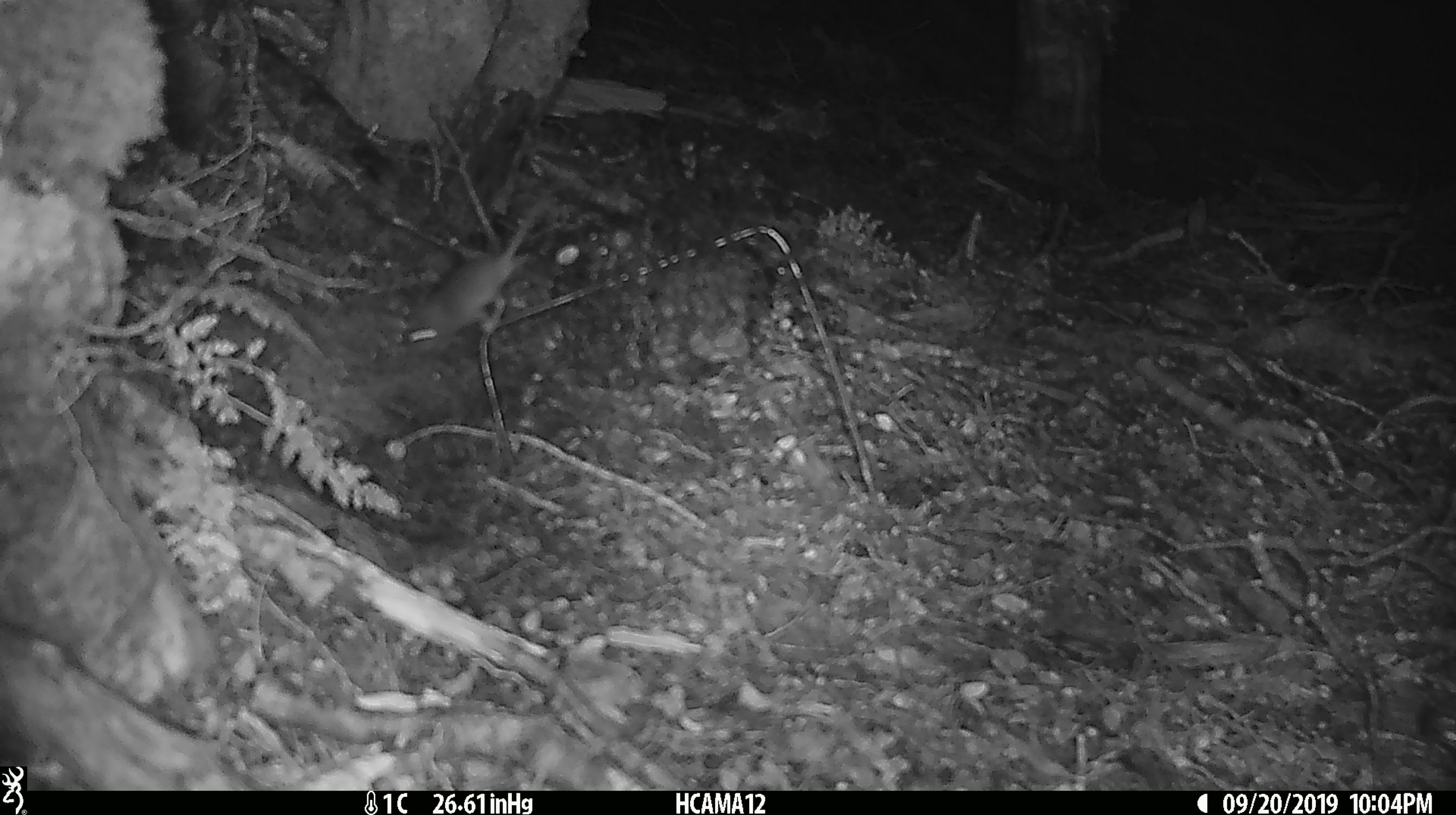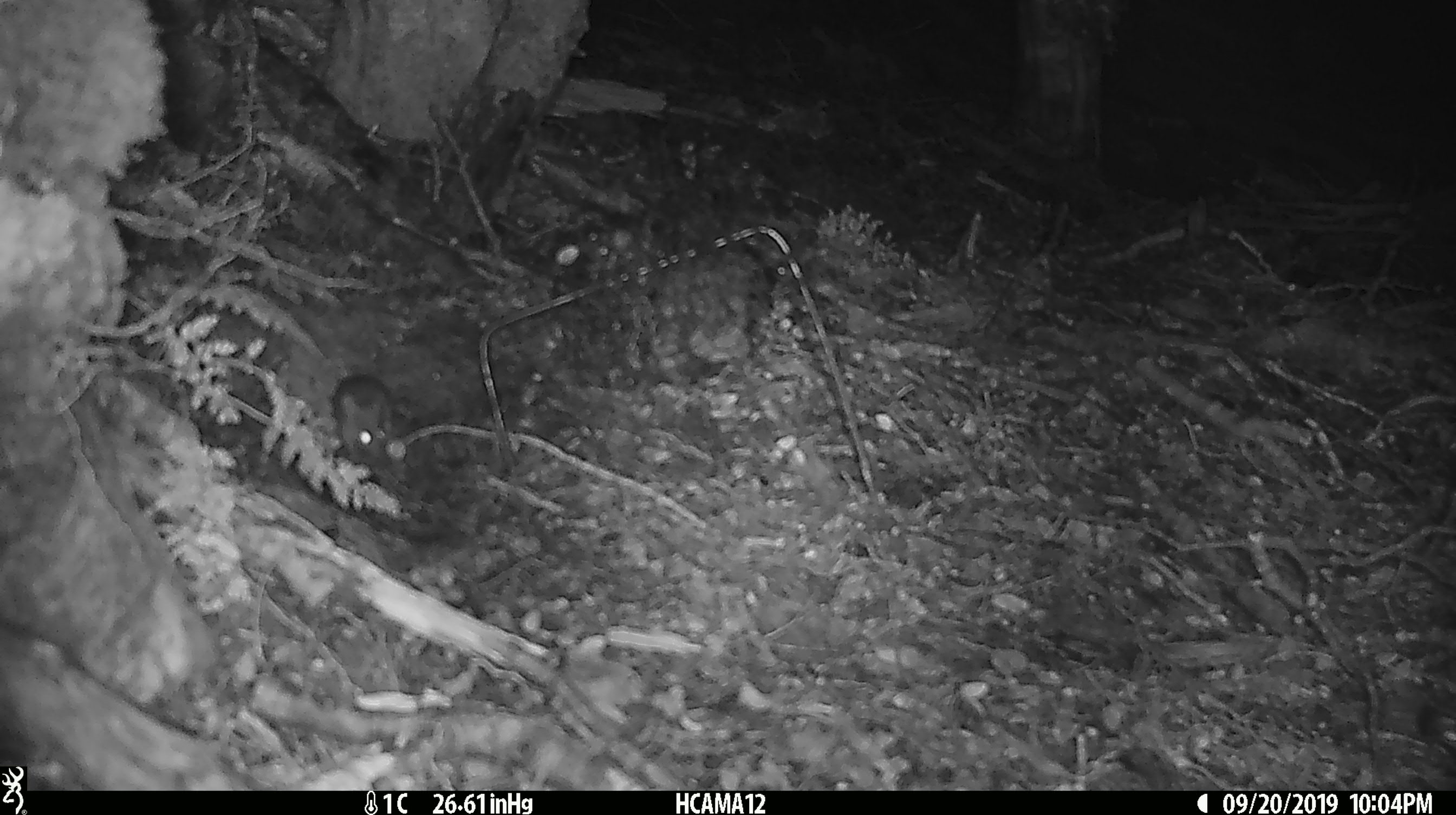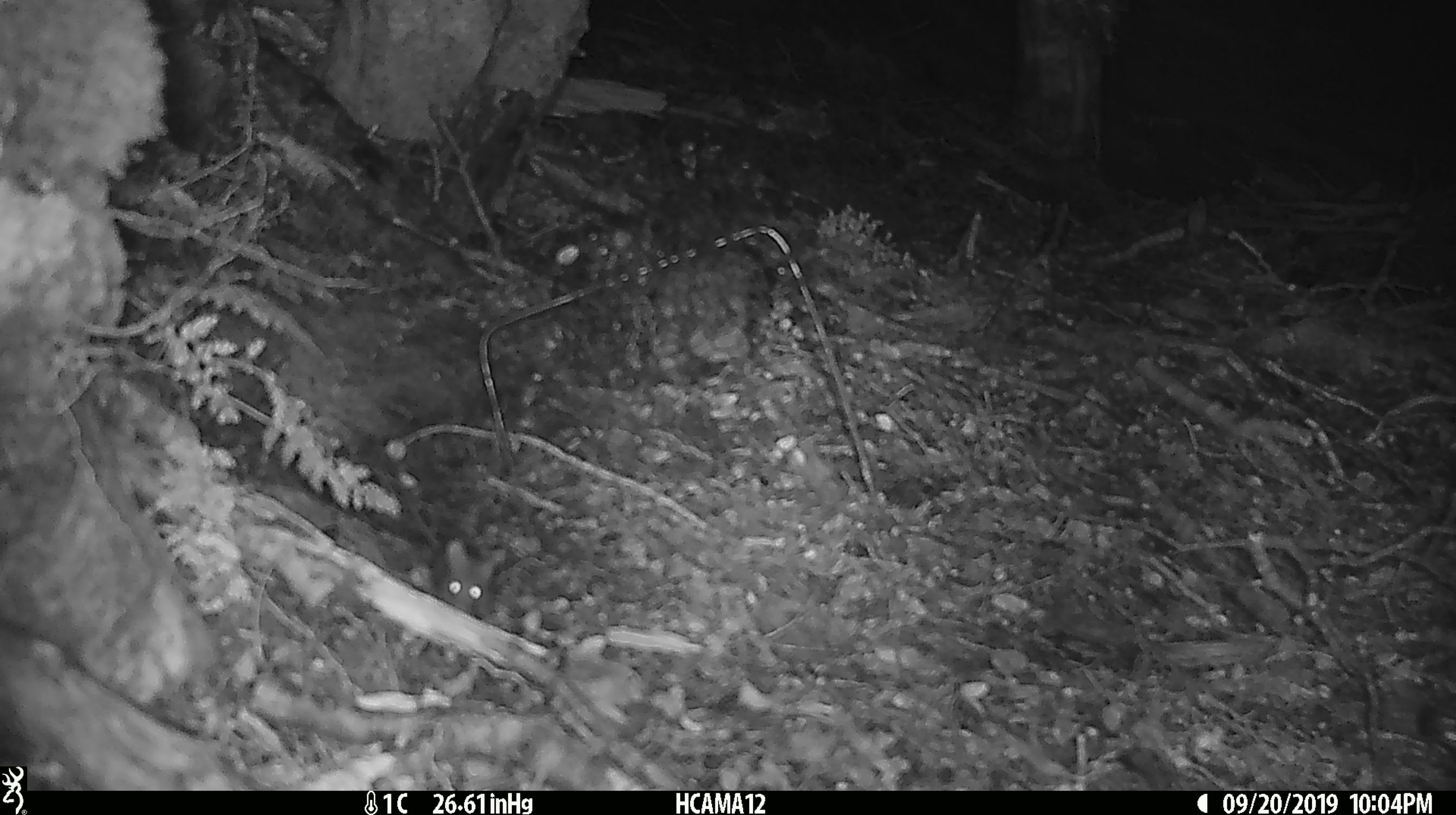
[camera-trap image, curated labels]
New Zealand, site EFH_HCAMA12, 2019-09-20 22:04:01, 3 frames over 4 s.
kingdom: Animalia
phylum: Chordata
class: Mammalia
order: Rodentia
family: Muridae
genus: Mus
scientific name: Mus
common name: mouse